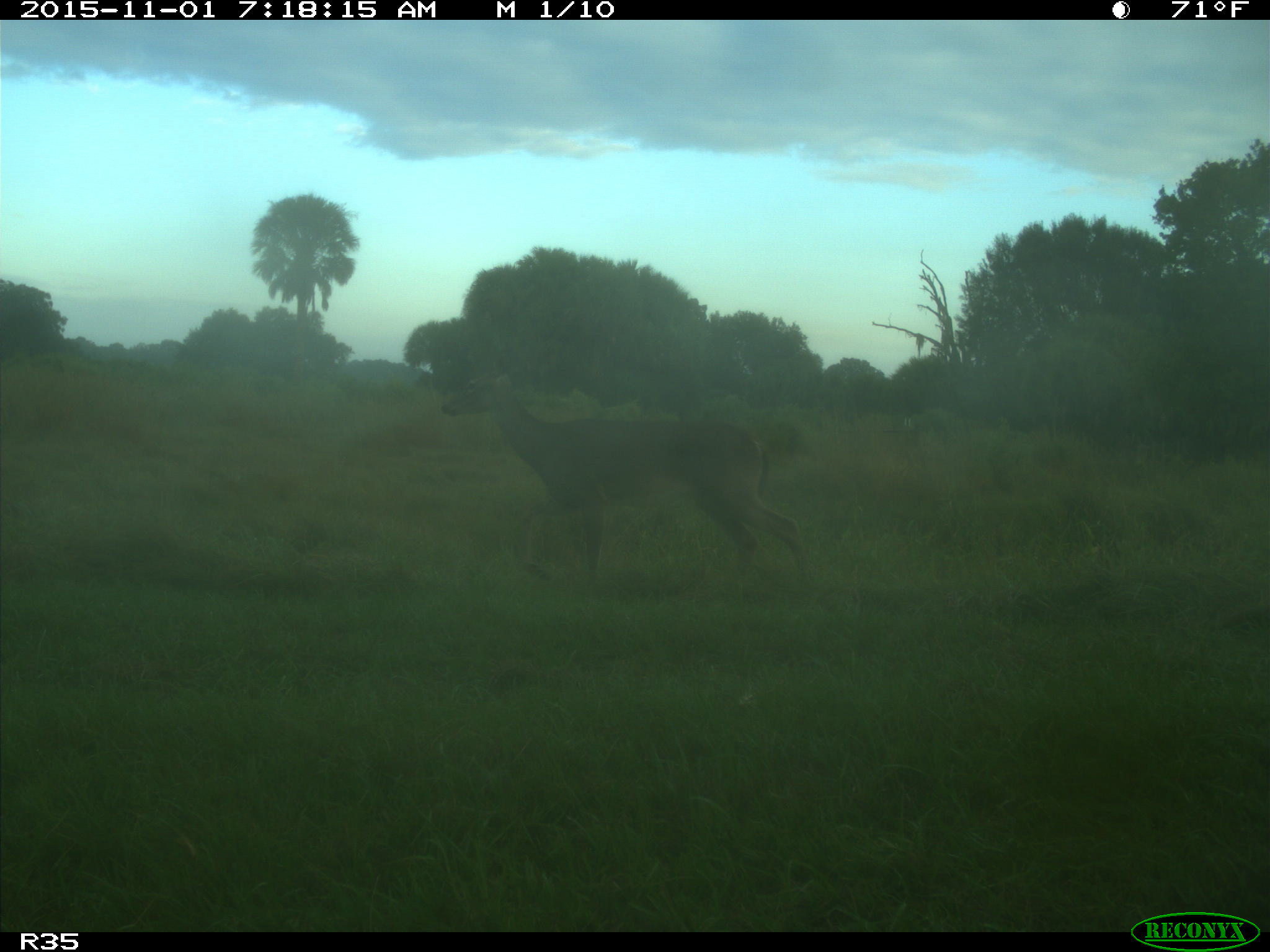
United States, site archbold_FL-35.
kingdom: Animalia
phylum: Chordata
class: Mammalia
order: Artiodactyla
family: Cervidae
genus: Odocoileus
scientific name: Odocoileus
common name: deer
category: unidentified deer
Unidentified deer (deer) (Odocoileus).